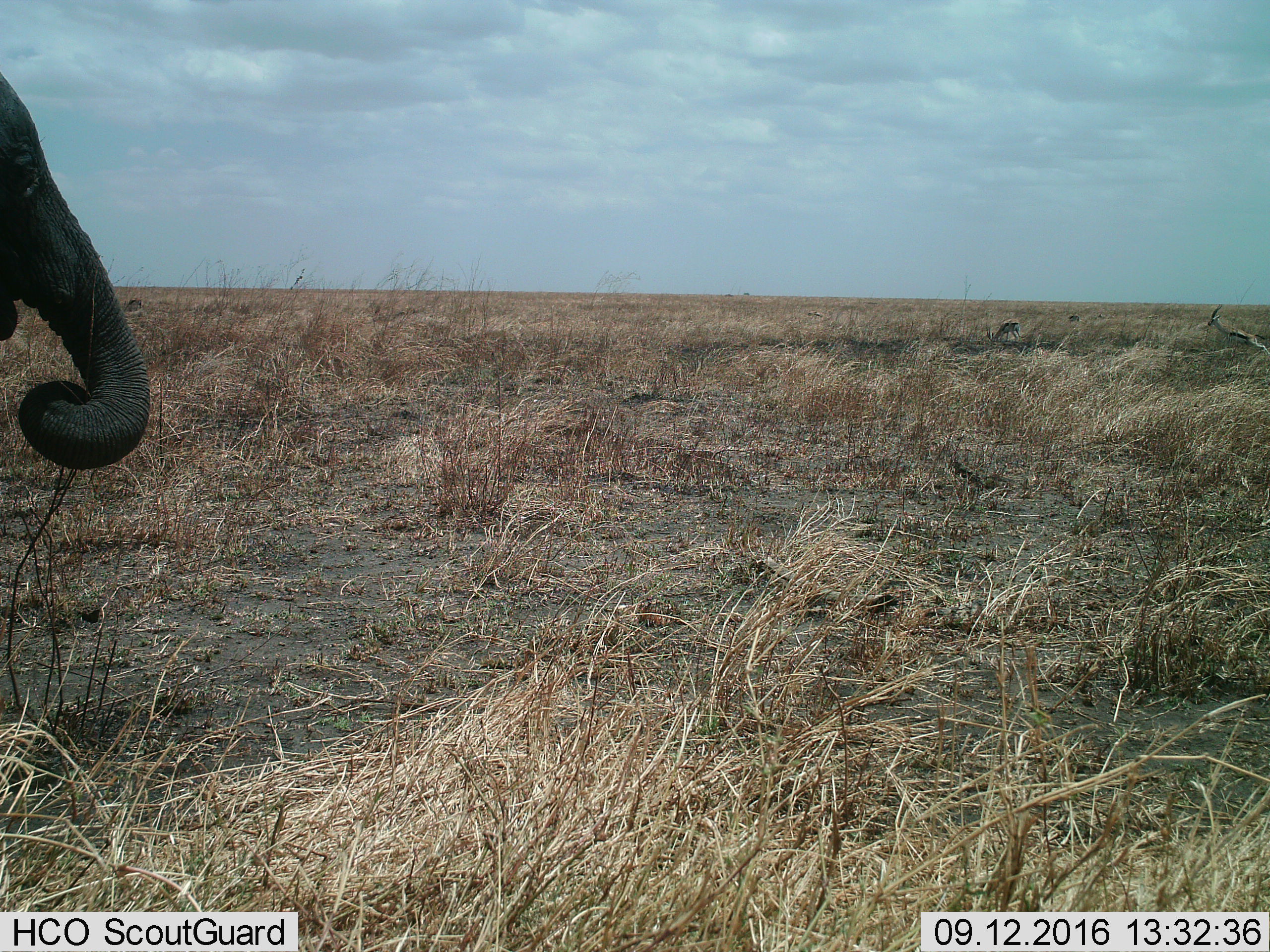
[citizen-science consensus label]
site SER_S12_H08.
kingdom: Animalia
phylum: Chordata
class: Mammalia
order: Proboscidea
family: Elephantidae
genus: Loxodonta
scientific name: Loxodonta africana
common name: african bush elephant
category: elephant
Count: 1.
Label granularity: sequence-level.